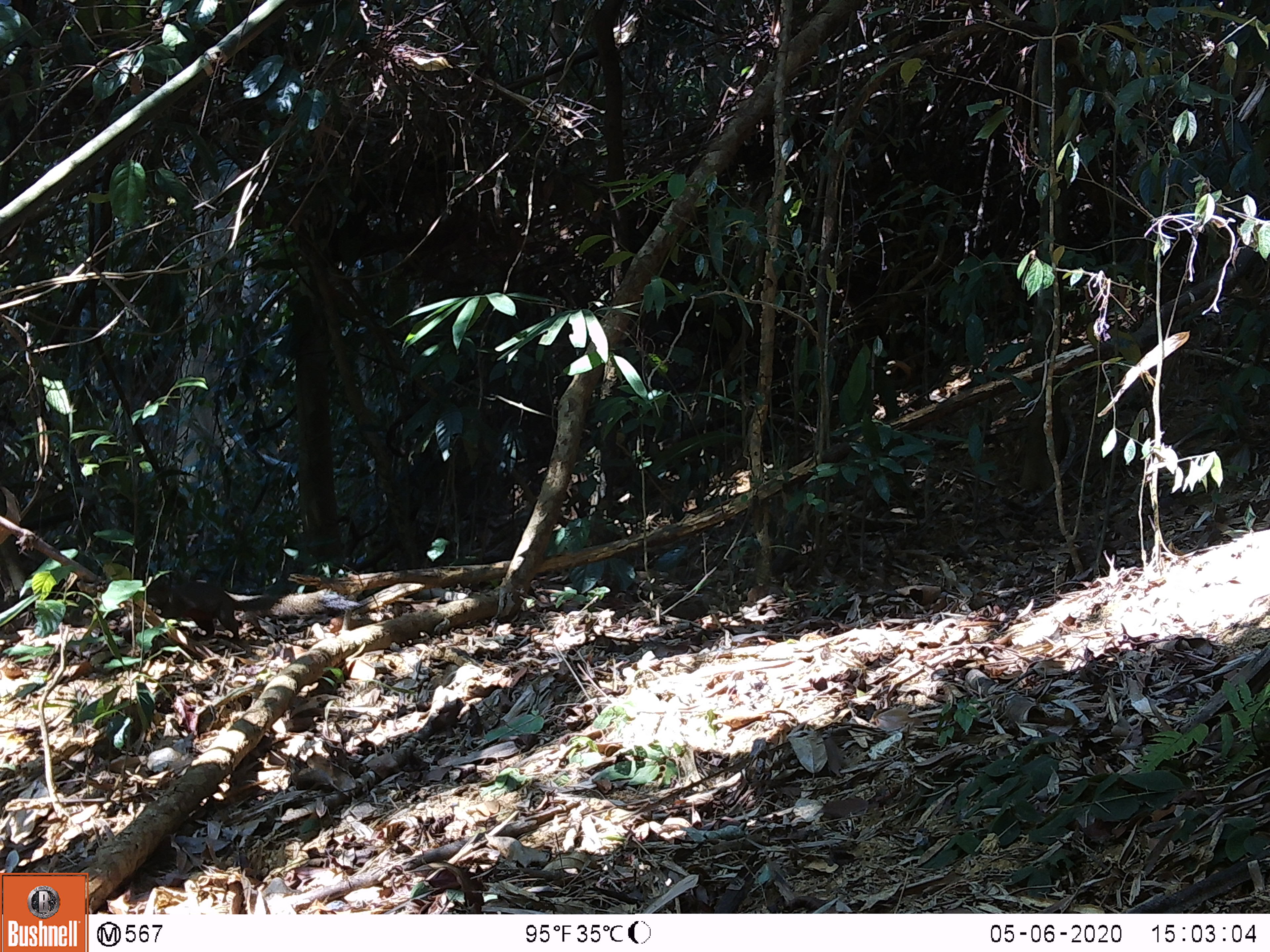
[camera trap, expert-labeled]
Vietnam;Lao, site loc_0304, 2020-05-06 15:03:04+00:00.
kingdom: Animalia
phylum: Chordata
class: Mammalia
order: Rodentia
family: Sciuridae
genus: Callosciurus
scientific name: Callosciurus erythraeus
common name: pallas's squirrel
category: pallass squirrel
Pallass squirrel (pallas's squirrel) (Callosciurus erythraeus). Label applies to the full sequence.